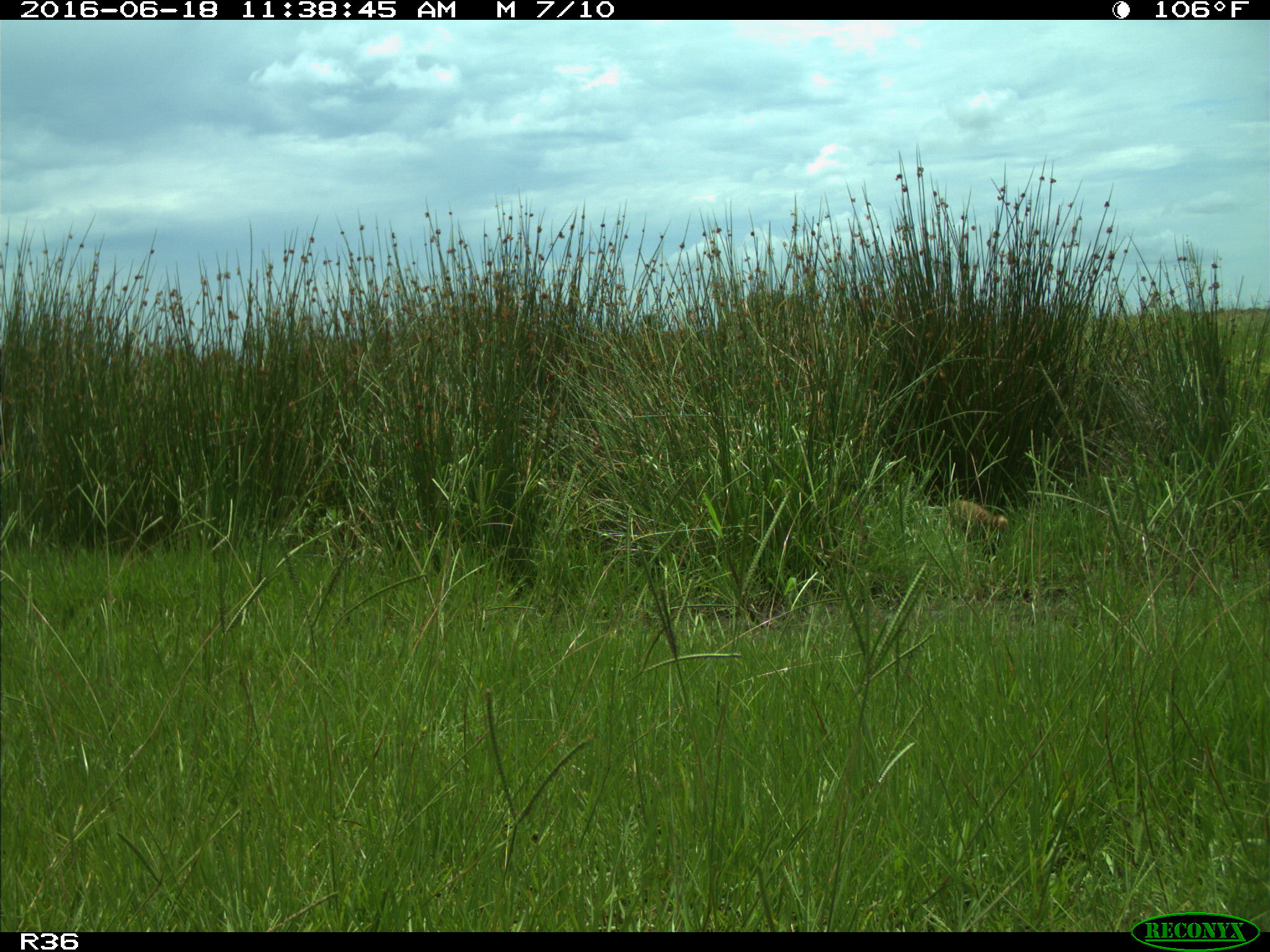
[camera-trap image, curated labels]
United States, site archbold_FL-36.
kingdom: Animalia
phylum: Chordata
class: Mammalia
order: Carnivora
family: Procyonidae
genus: Procyon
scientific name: Procyon lotor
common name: common raccoon